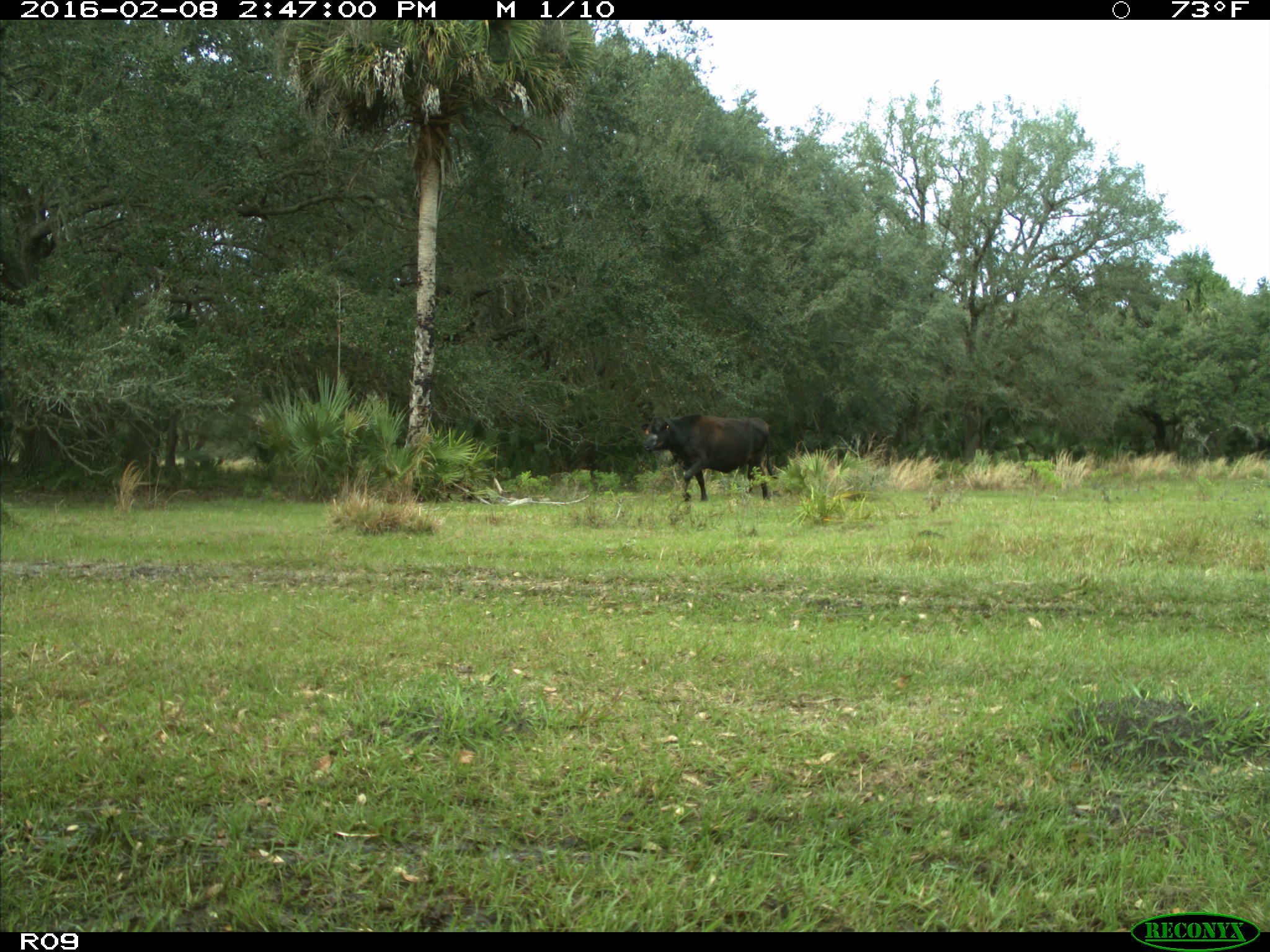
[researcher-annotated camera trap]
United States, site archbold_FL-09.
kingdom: Animalia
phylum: Chordata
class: Mammalia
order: Artiodactyla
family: Bovidae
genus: Bos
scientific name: Bos taurus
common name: domestic cow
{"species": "Bos taurus (domestic cow)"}